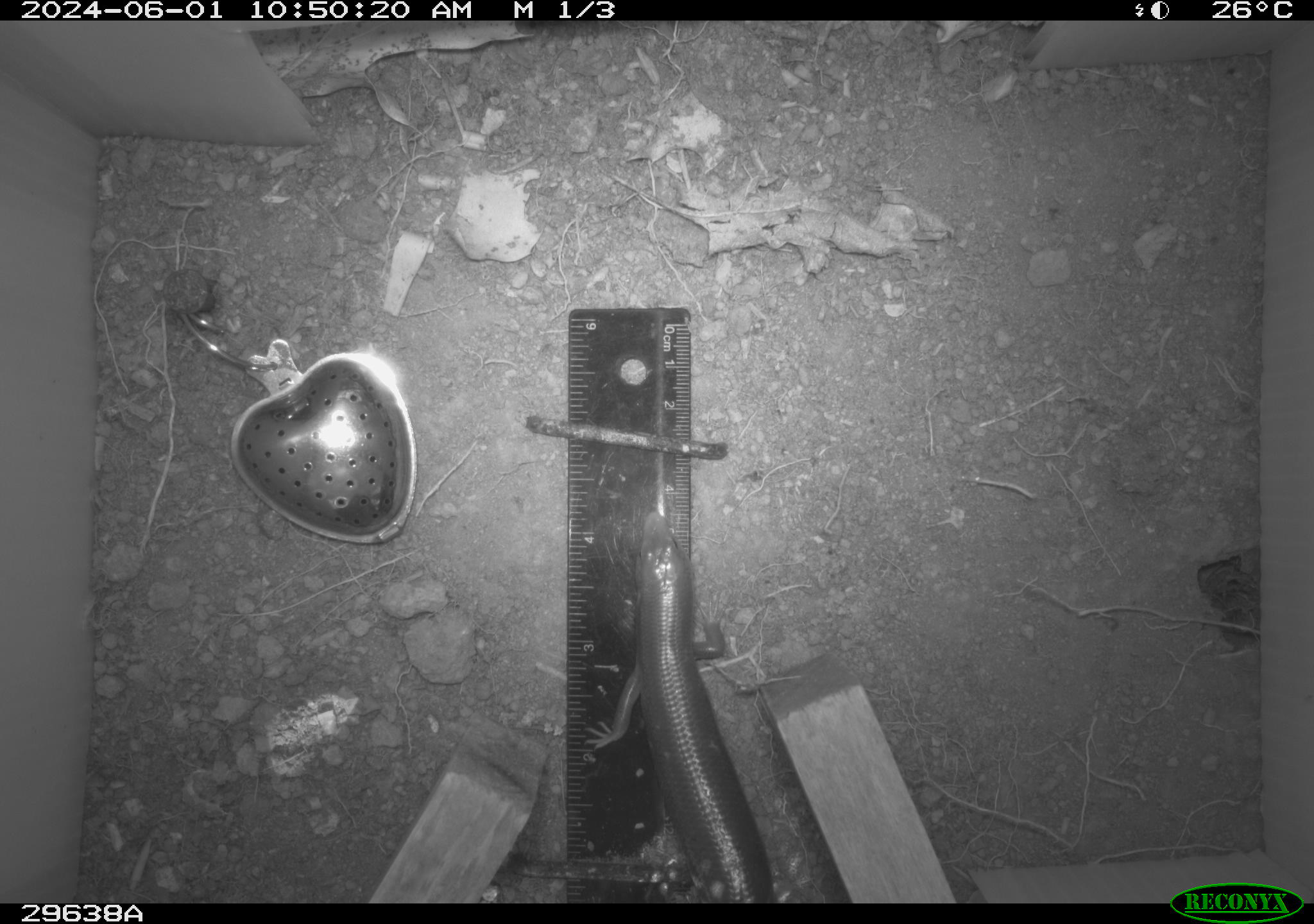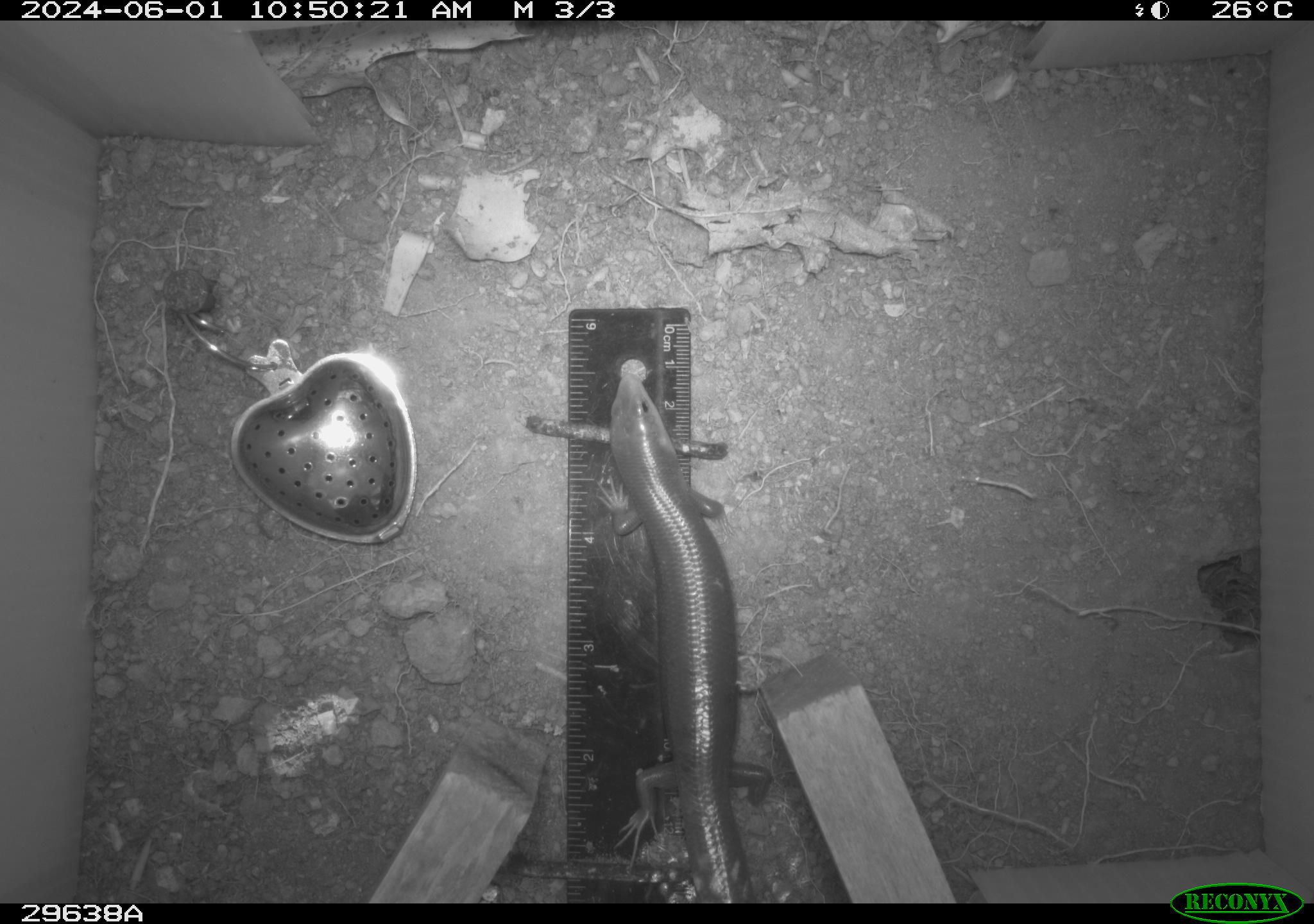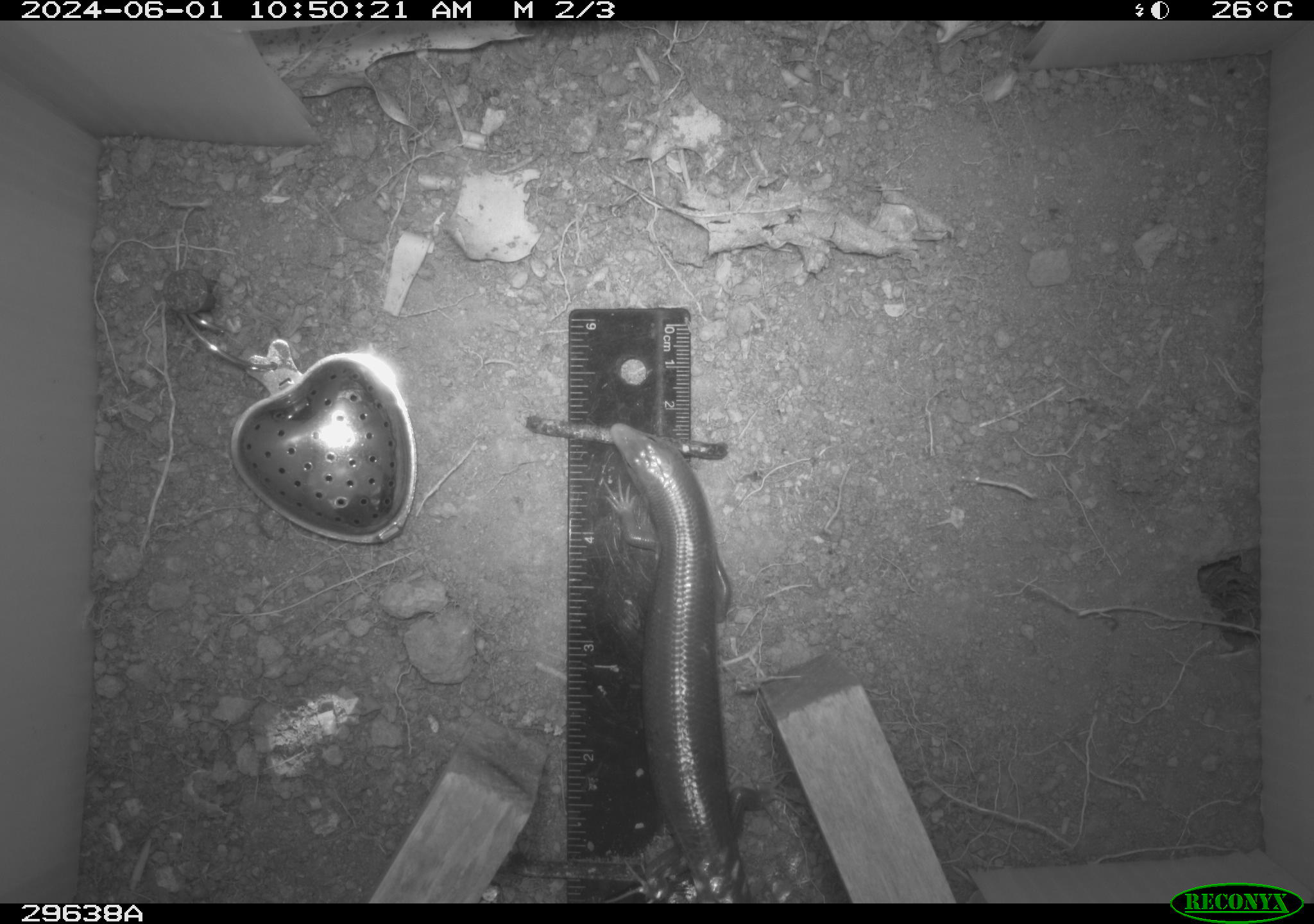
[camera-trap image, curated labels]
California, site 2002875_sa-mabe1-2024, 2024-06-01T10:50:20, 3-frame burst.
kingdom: Animalia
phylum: Chordata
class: Reptilia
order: Squamata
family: Scincidae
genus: Plestiodon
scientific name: Plestiodon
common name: blue-tailed skinks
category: plestiodon species